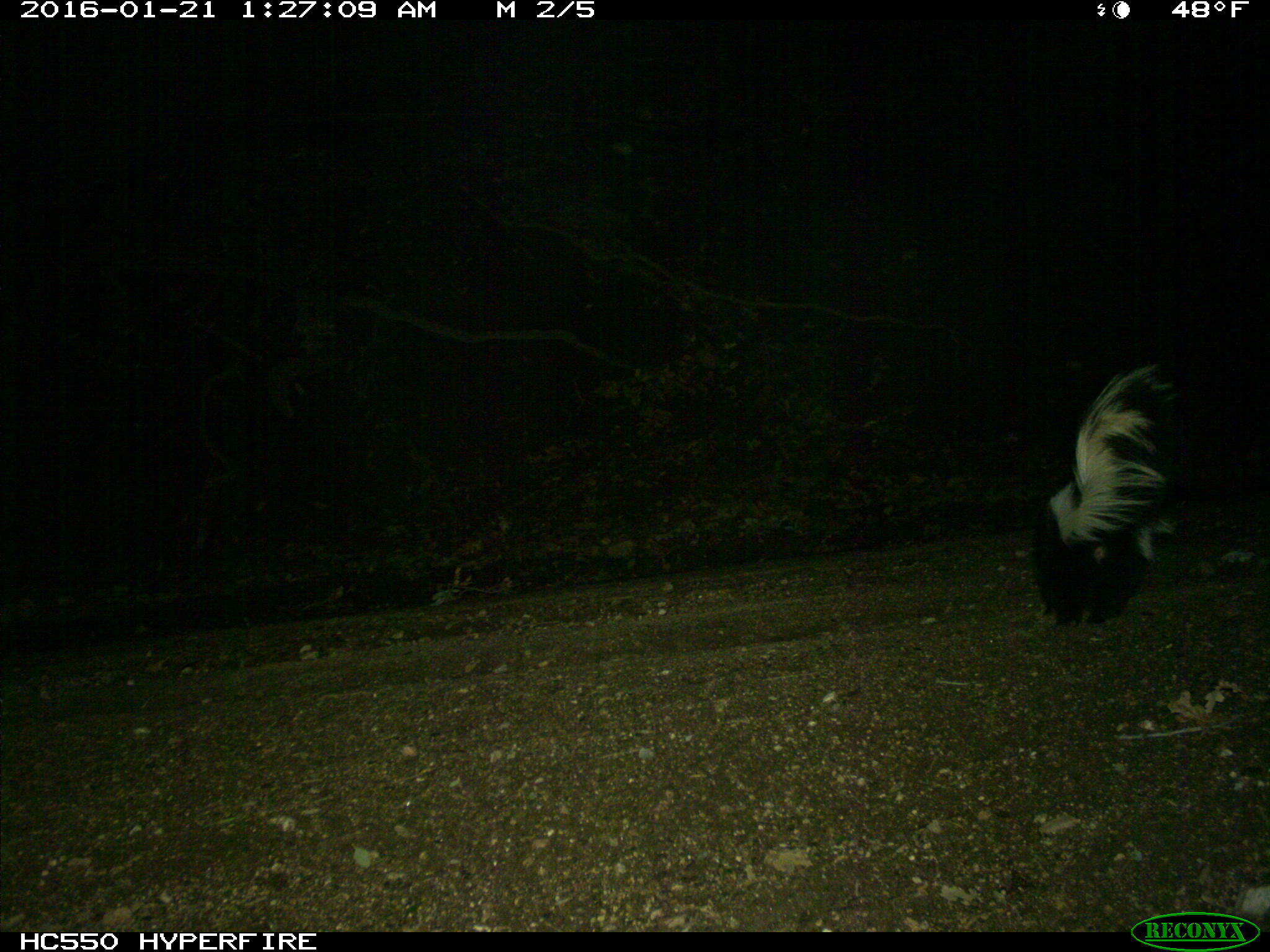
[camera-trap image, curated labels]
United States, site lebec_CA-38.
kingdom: Animalia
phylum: Chordata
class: Mammalia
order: Carnivora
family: Mephitidae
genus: Mephitis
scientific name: Mephitis mephitis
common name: striped skunk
Mephitis mephitis (striped skunk).